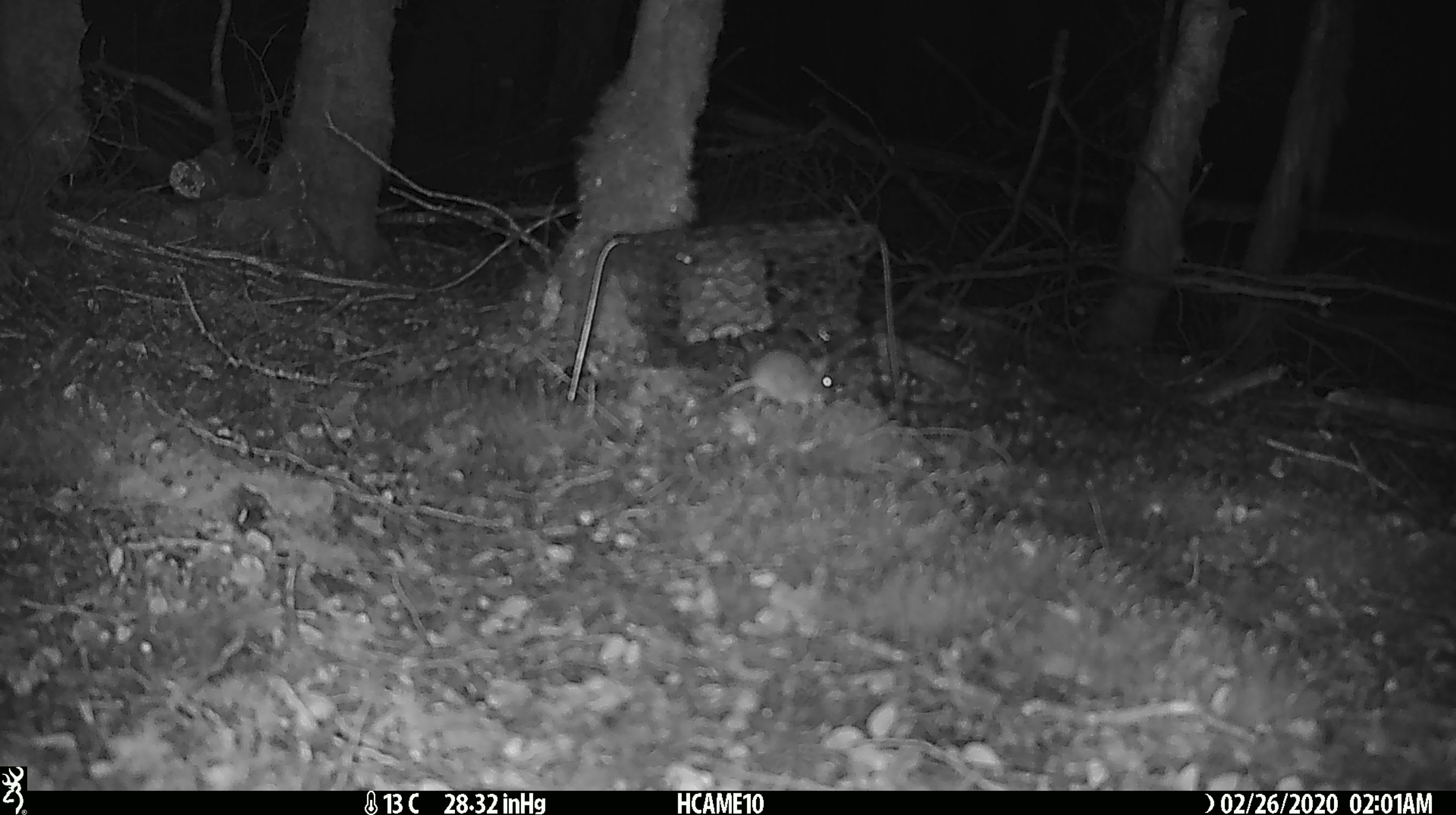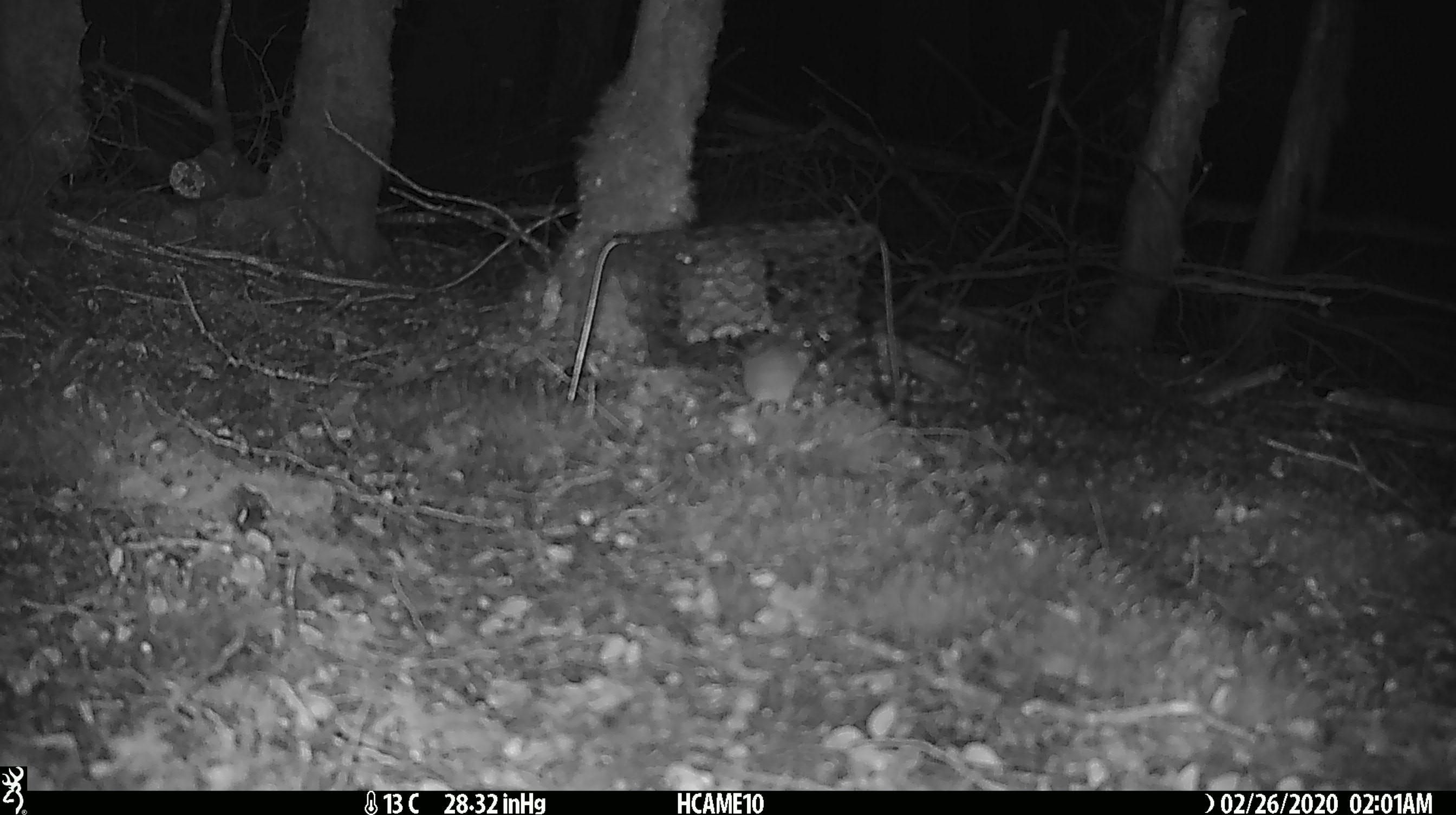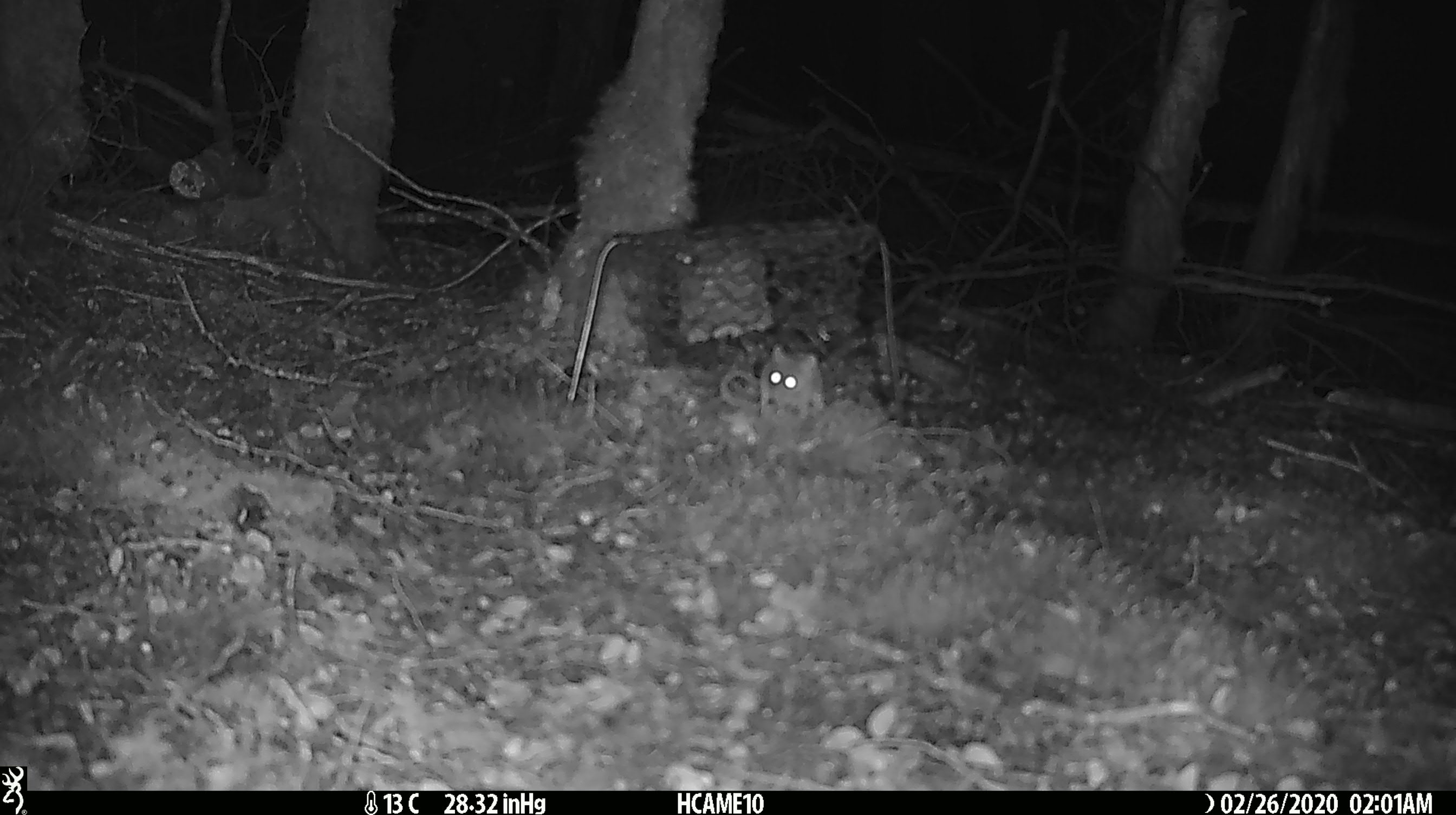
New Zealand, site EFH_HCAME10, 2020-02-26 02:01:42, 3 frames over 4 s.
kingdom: Animalia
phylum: Chordata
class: Mammalia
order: Rodentia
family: Muridae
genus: Mus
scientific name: Mus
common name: mouse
Mouse (Mus).